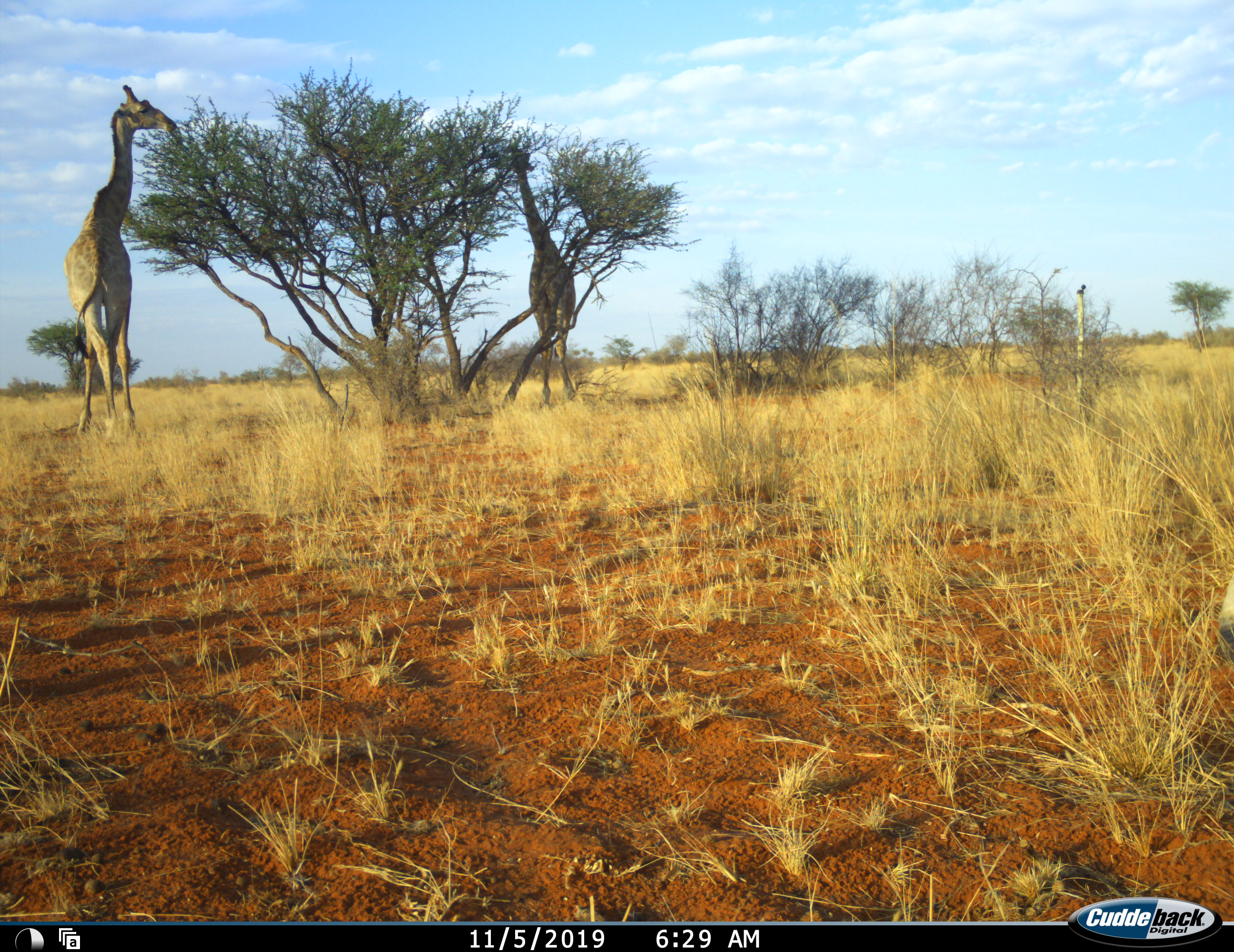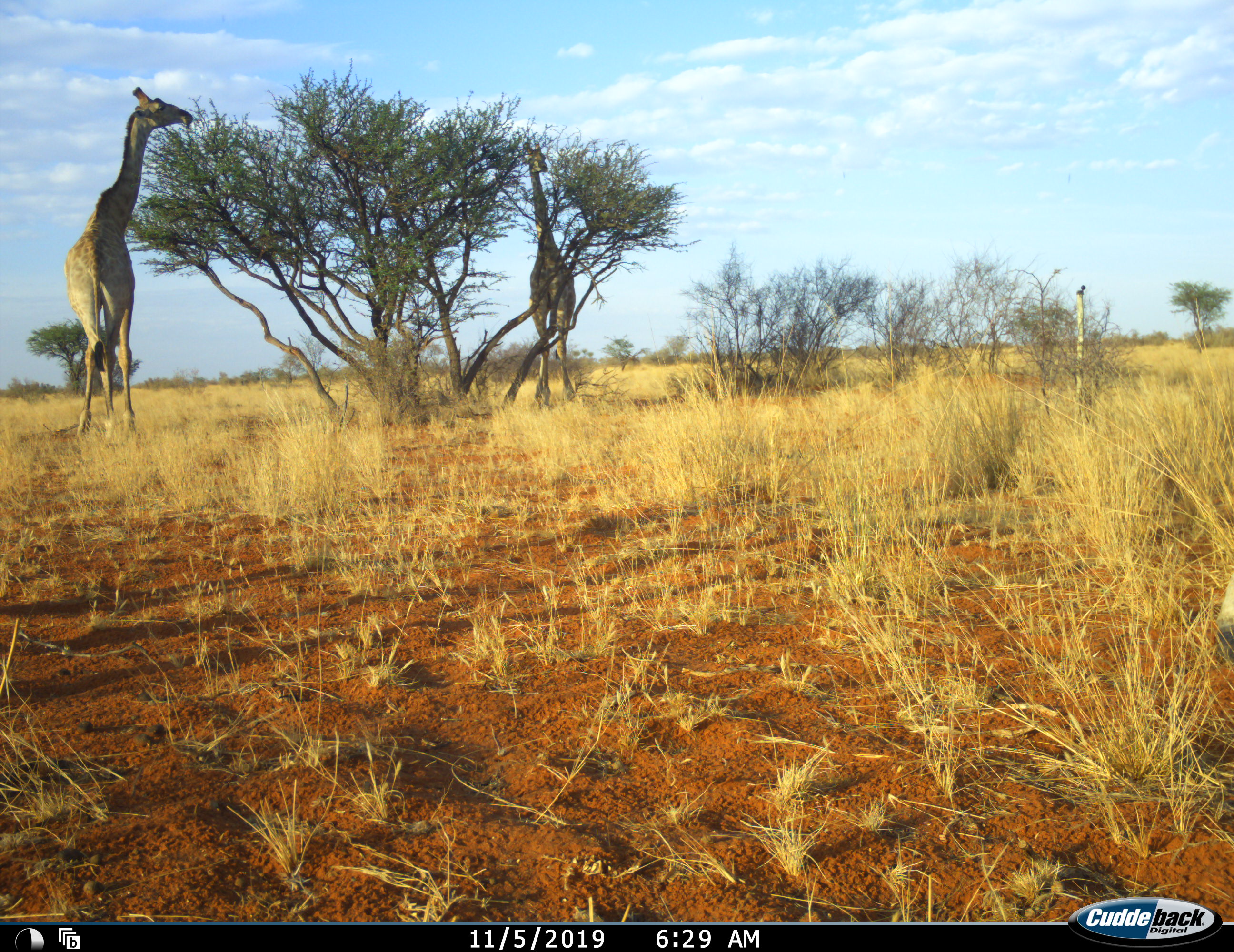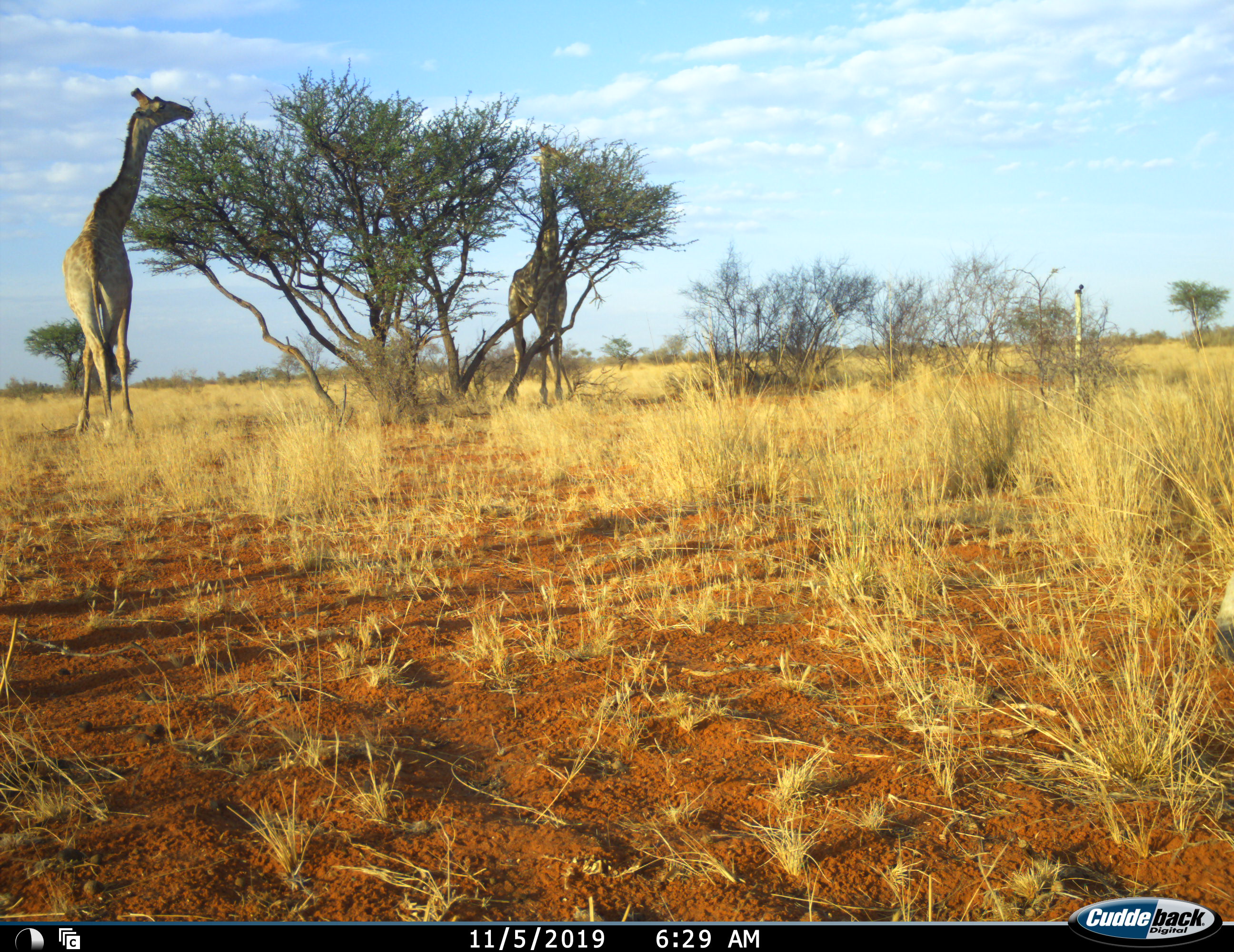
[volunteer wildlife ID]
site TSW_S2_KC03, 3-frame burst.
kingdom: Animalia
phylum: Chordata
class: Mammalia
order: Artiodactyla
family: Giraffidae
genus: Giraffa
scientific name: Giraffa camelopardalis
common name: giraffe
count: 2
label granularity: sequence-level